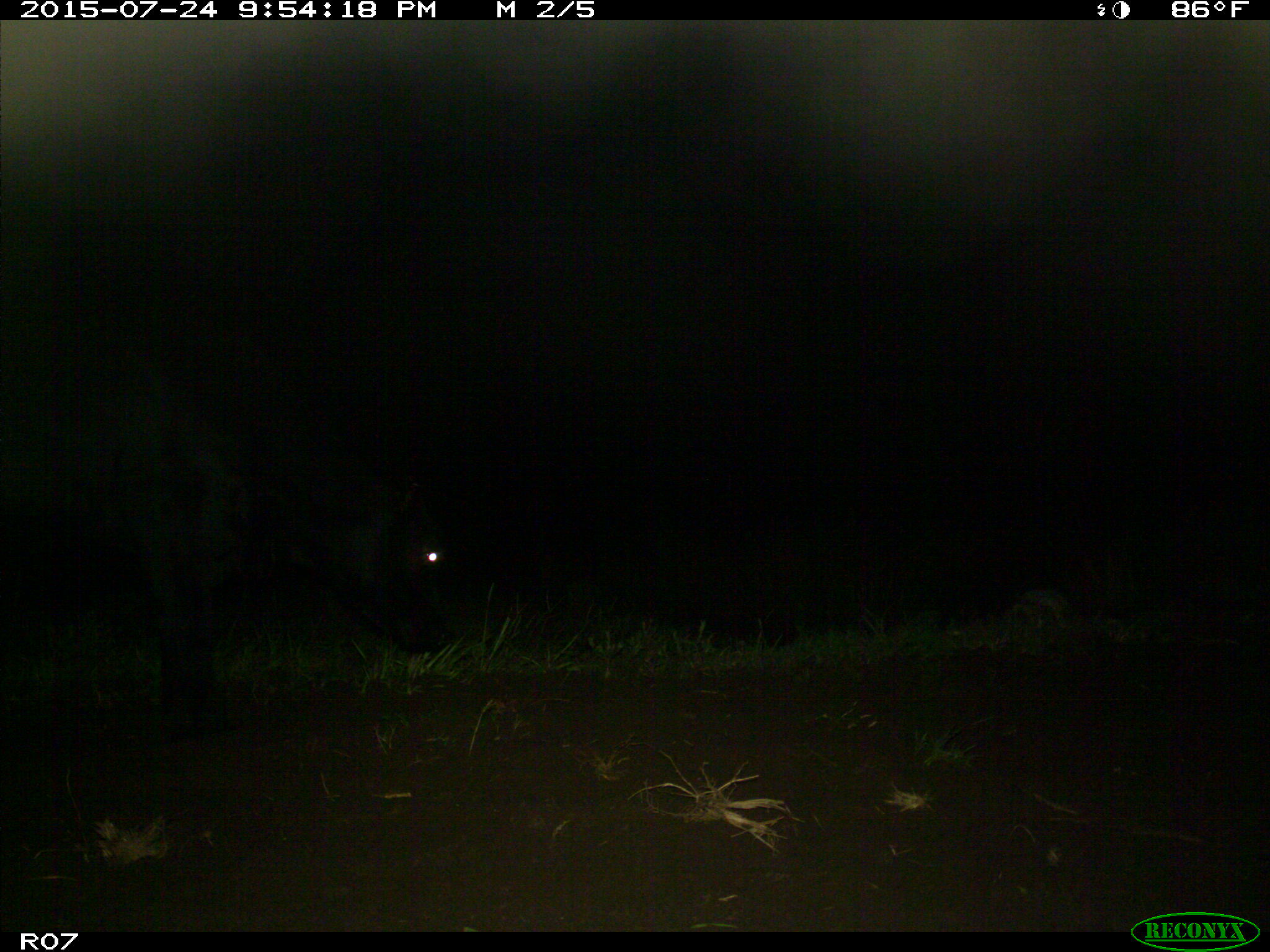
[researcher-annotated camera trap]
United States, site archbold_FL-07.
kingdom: Animalia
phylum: Chordata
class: Mammalia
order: Artiodactyla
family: Bovidae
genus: Bos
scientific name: Bos taurus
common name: domestic cow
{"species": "Bos taurus (domestic cow)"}